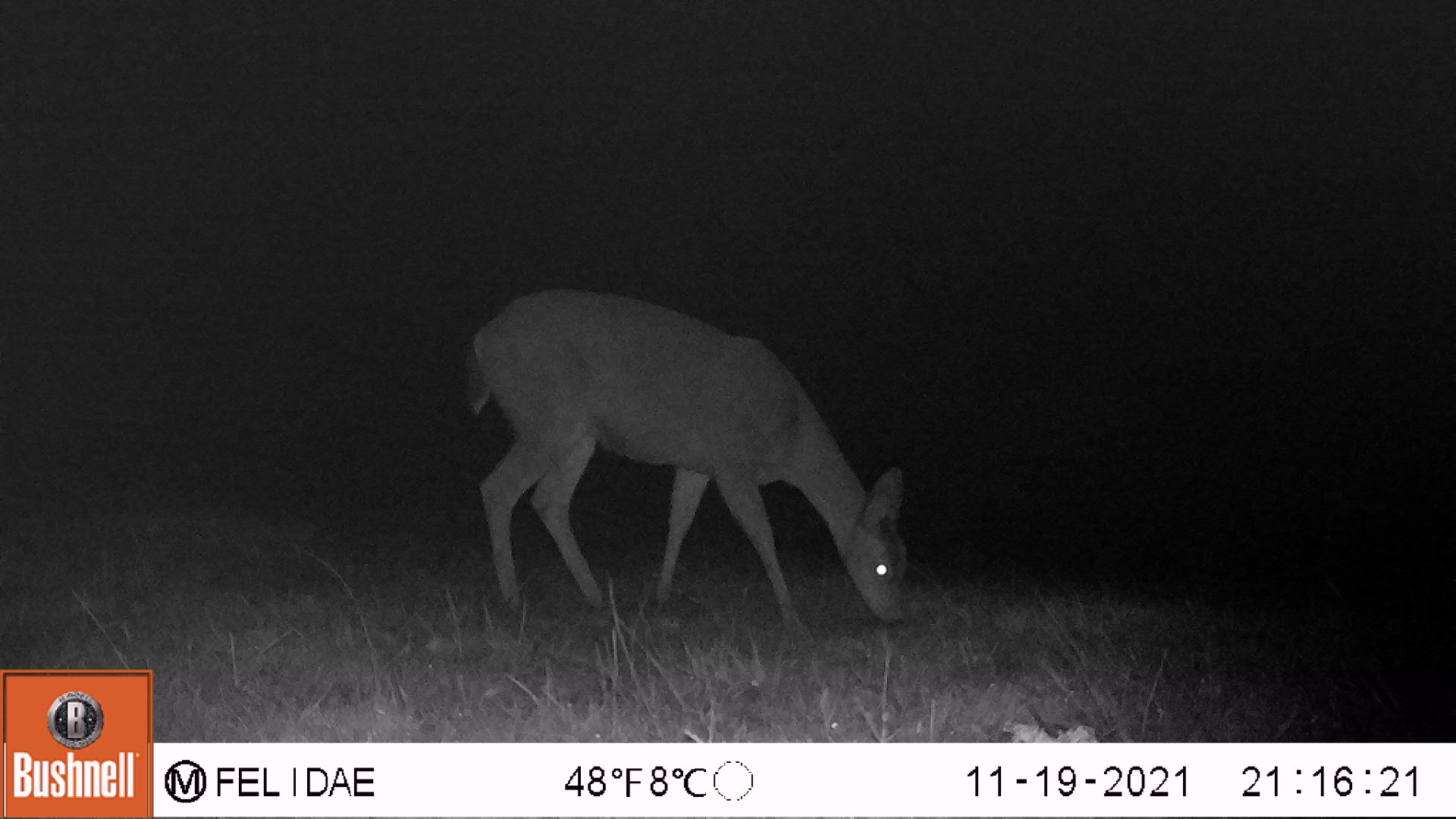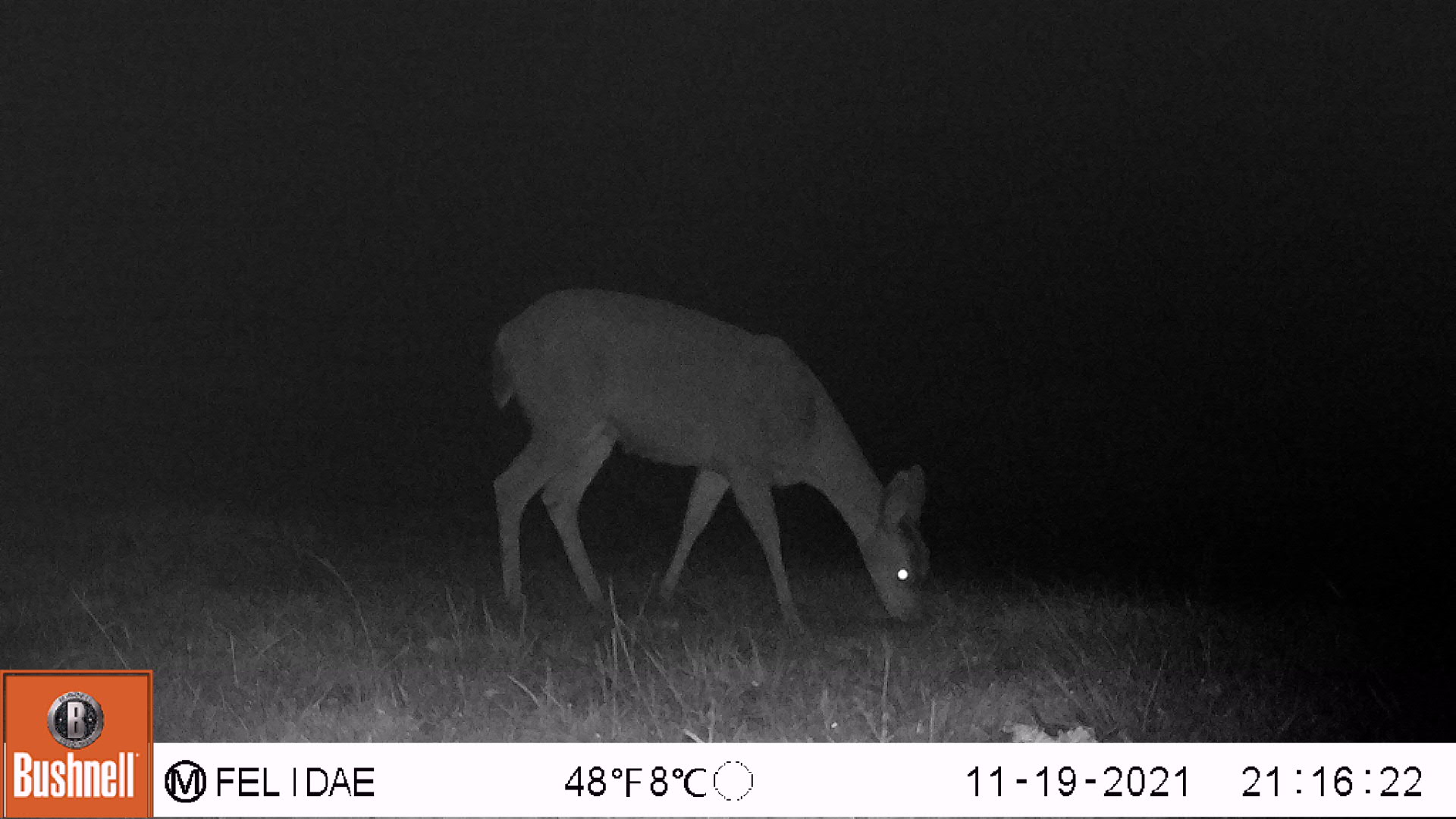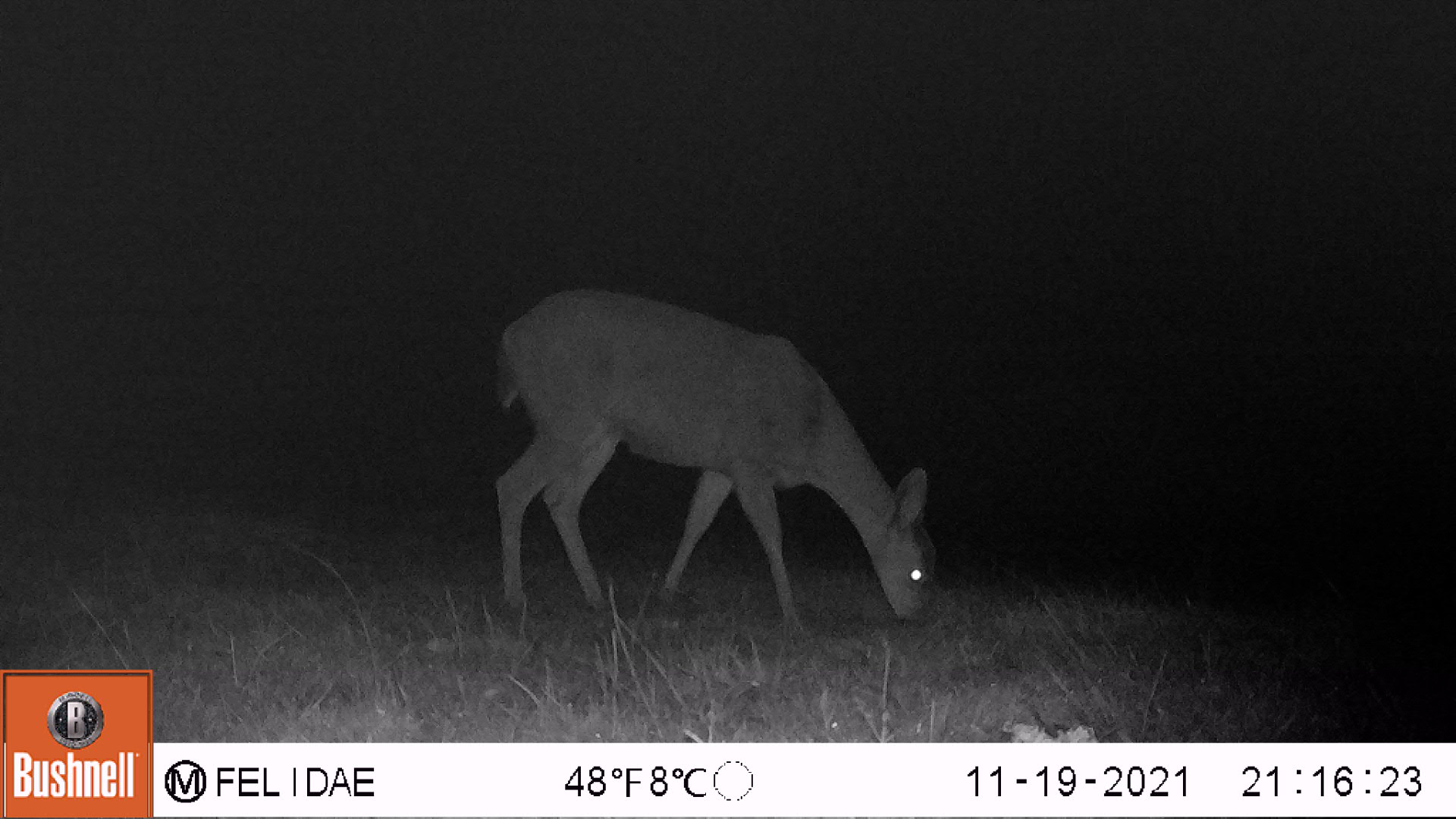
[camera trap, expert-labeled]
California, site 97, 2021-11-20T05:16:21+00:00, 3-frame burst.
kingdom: Animalia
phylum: Chordata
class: Mammalia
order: Artiodactyla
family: Cervidae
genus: Odocoileus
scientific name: Odocoileus hemionus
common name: mule deer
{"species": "mule deer (Odocoileus hemionus)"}